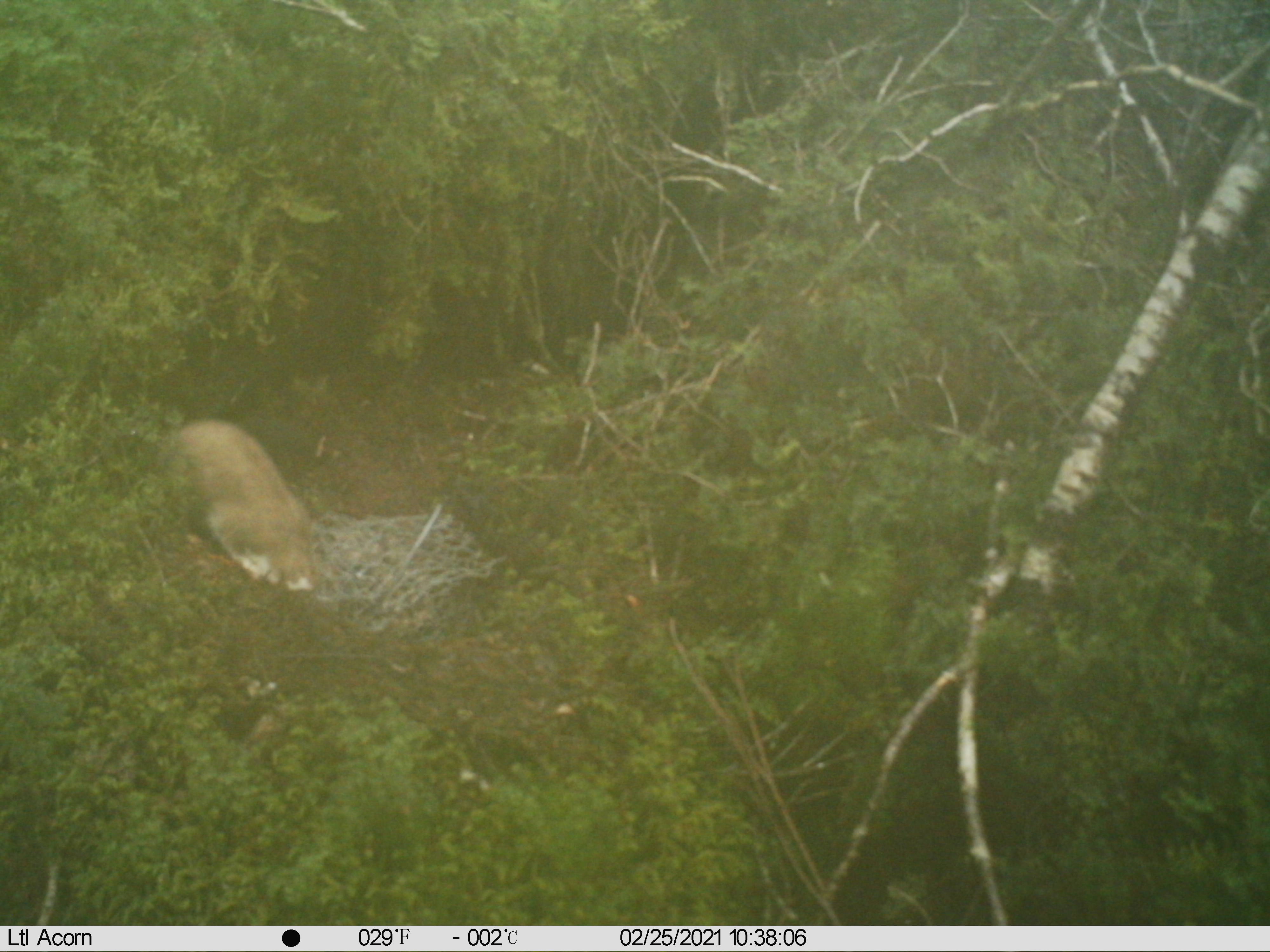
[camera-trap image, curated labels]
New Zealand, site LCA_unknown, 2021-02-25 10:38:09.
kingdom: Animalia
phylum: Chordata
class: Mammalia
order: Carnivora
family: Mustelidae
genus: Mustela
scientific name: Mustela erminea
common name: stoat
Stoat (Mustela erminea).